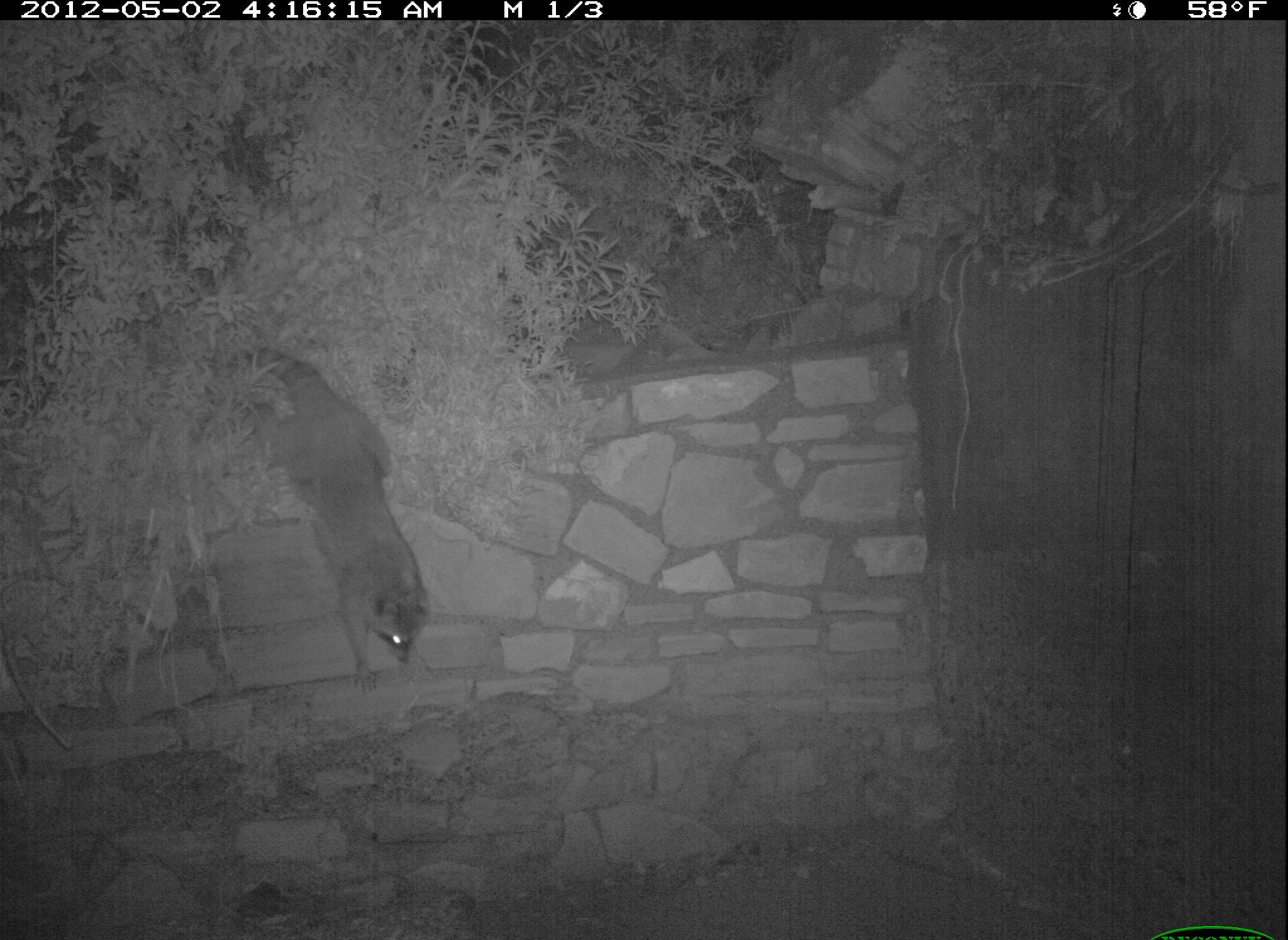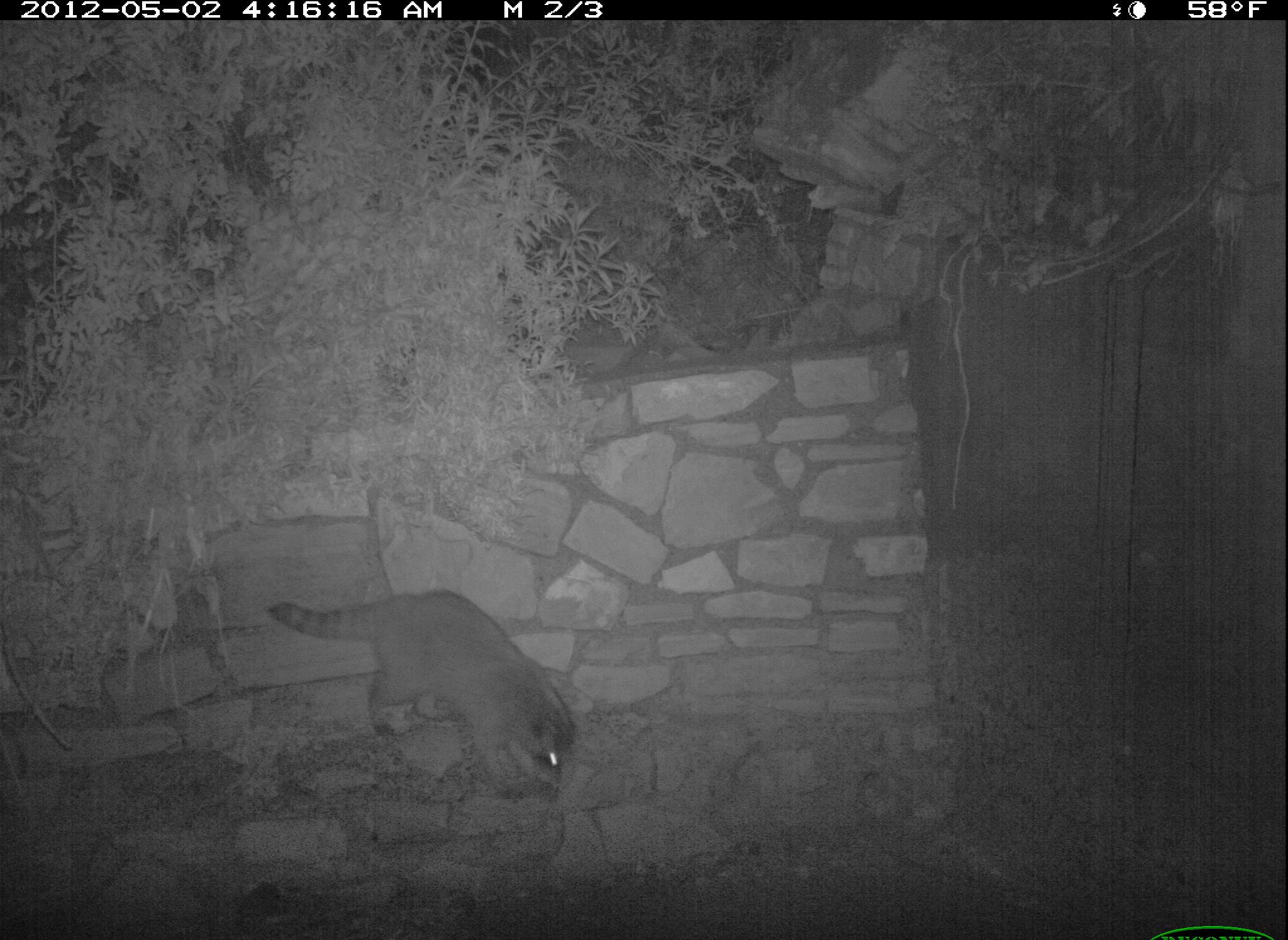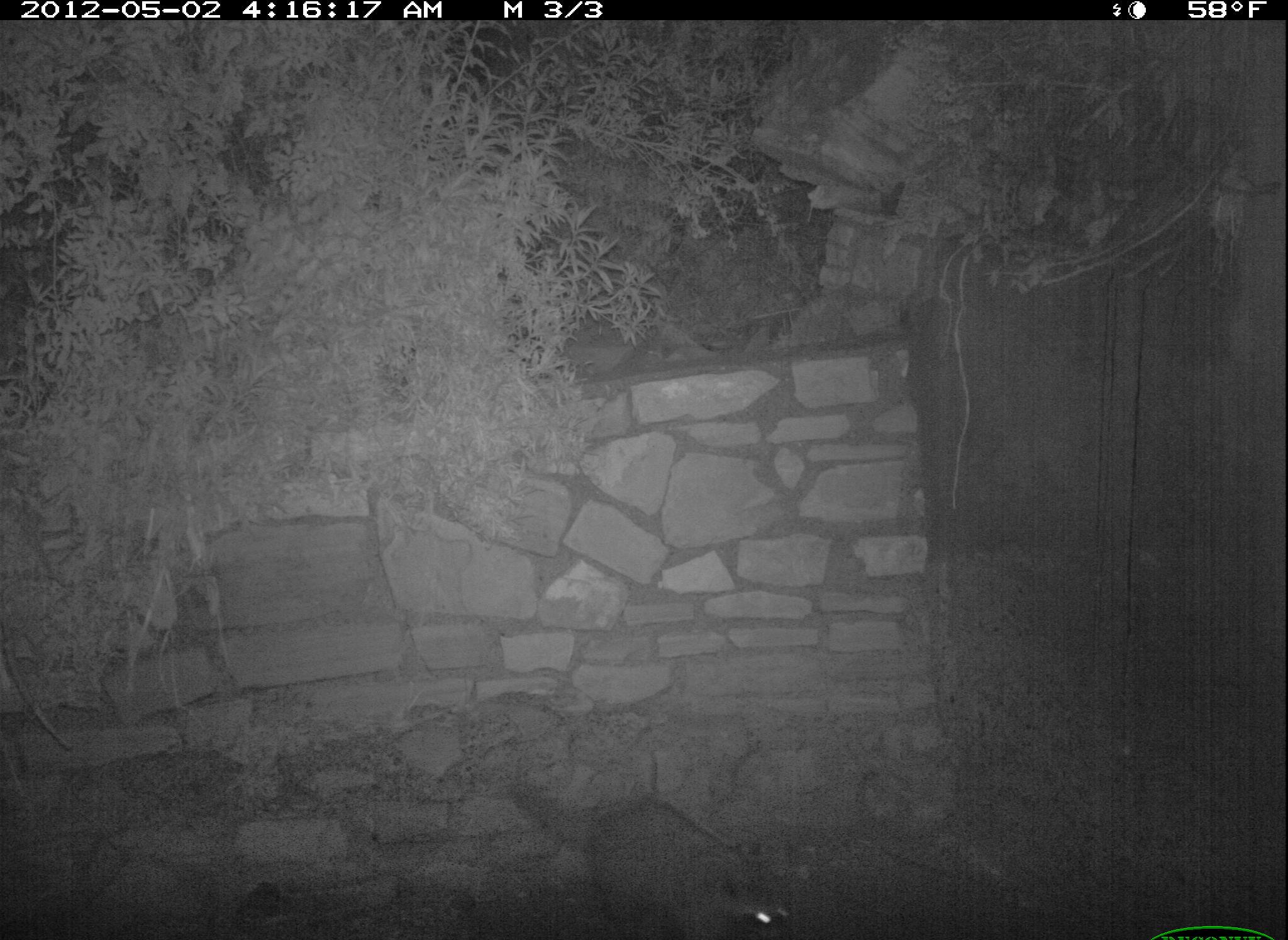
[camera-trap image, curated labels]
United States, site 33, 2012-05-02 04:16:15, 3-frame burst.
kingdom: Animalia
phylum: Chordata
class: Mammalia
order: Carnivora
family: Procyonidae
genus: Procyon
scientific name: Procyon lotor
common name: raccoon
Raccoon (Procyon lotor).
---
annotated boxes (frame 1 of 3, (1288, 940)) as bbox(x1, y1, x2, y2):
raccoon: bbox(216, 330, 465, 710)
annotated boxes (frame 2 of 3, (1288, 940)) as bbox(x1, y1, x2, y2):
raccoon: bbox(256, 570, 594, 804)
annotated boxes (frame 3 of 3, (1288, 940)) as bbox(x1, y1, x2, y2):
raccoon: bbox(506, 759, 813, 933)